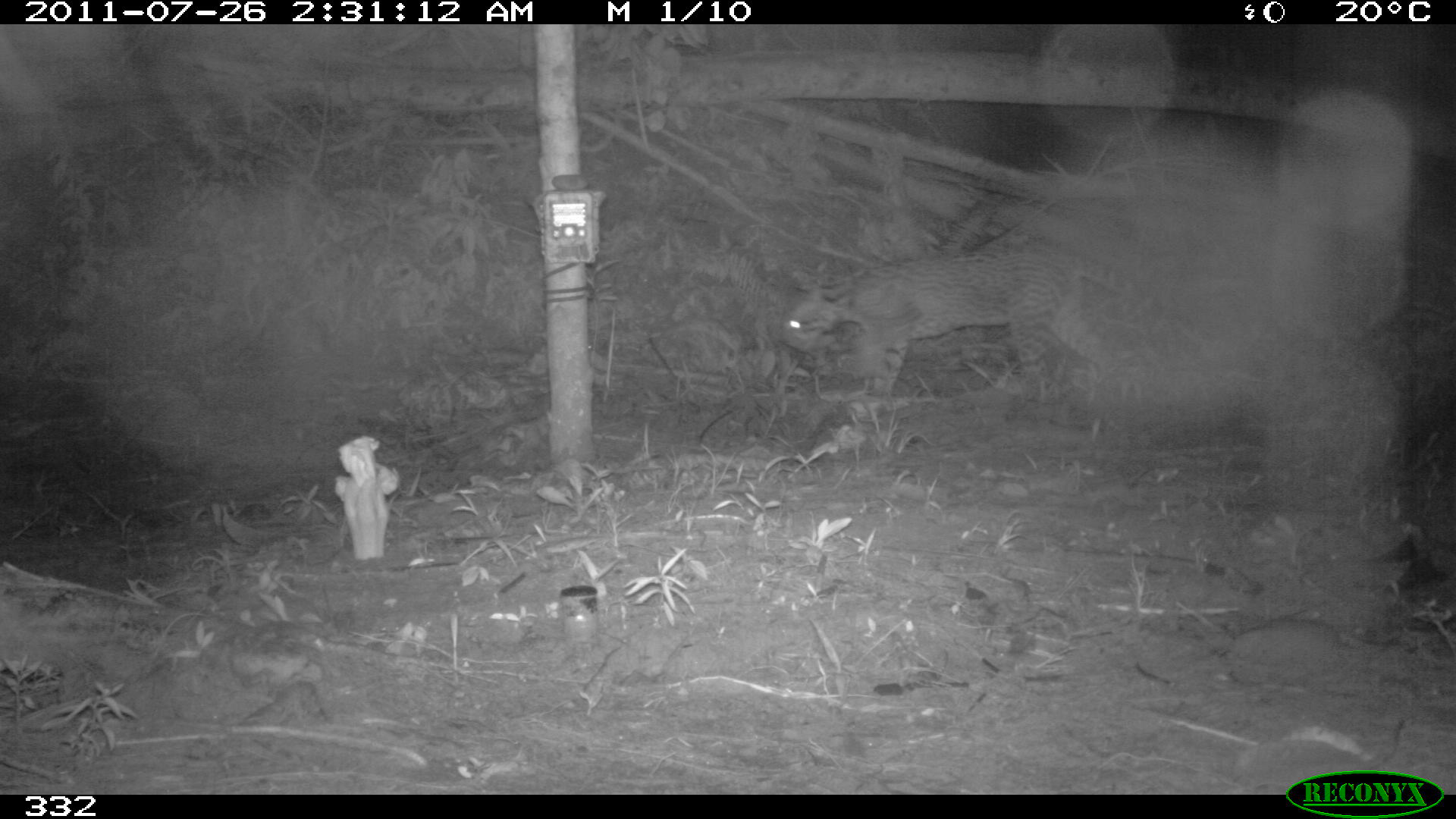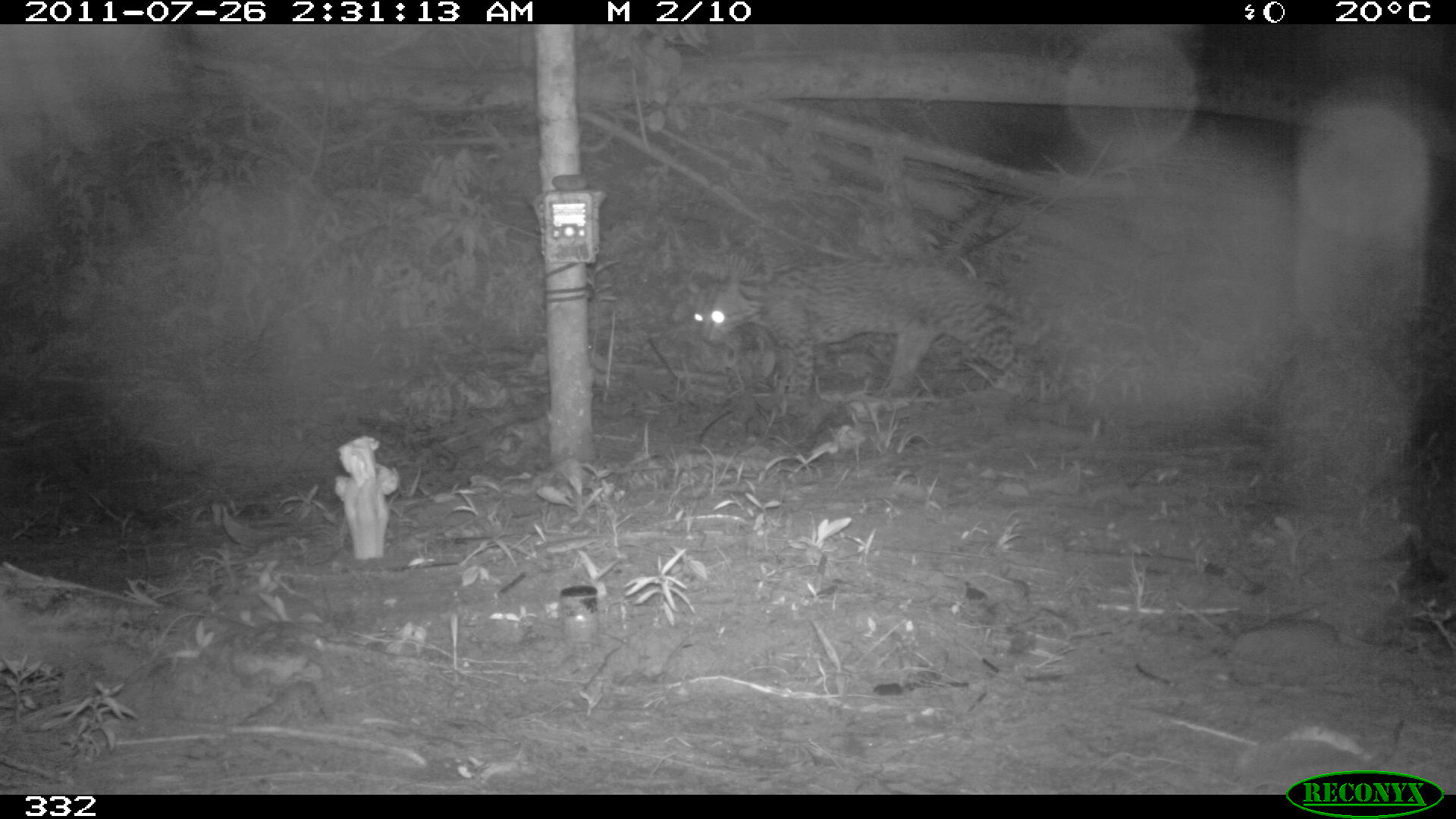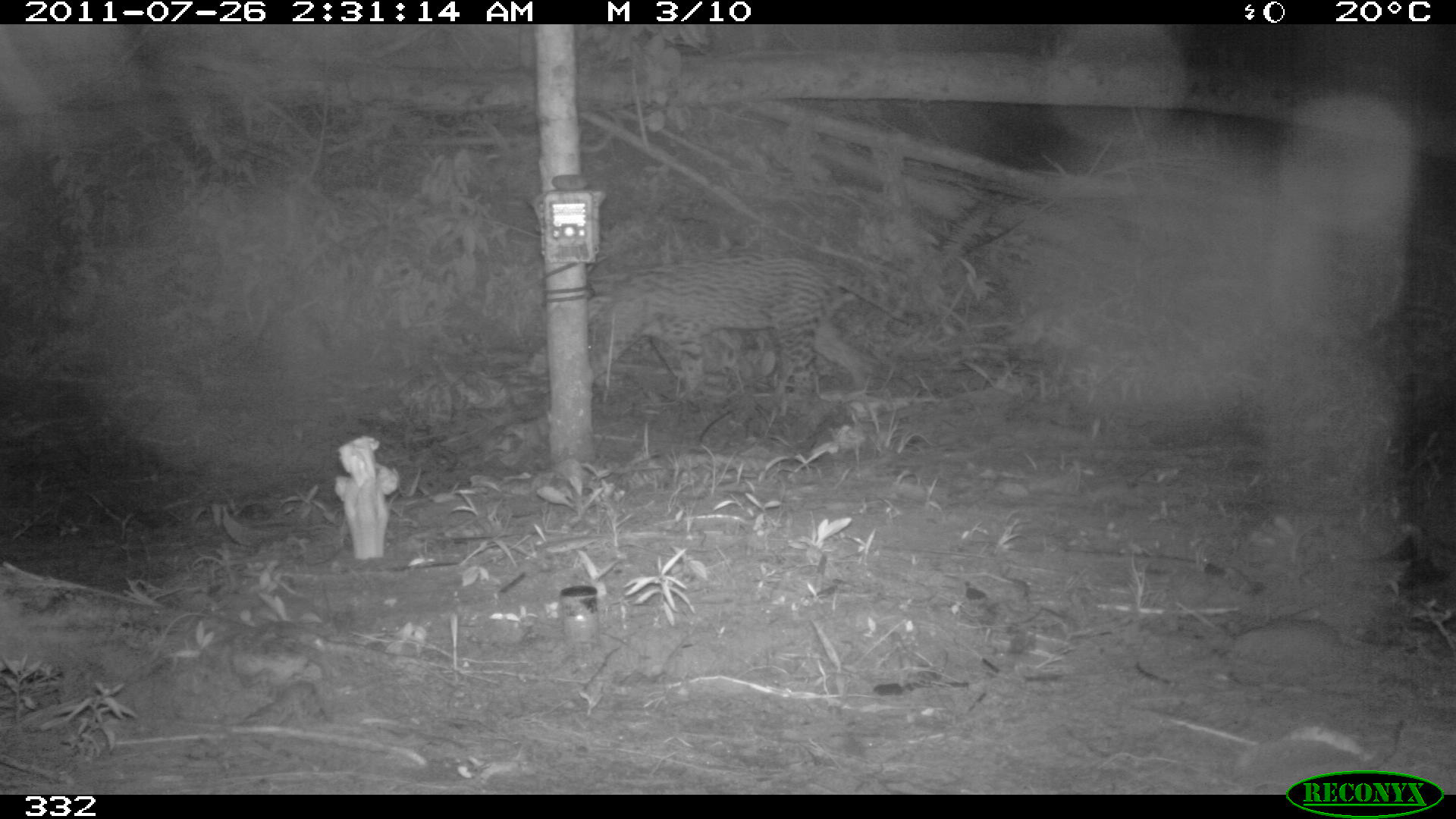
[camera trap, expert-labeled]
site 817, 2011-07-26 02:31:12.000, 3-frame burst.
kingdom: Animalia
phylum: Chordata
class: Mammalia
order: Carnivora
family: Felidae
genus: Leopardus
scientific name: Leopardus pardalis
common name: ocelot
Leopardus pardalis (ocelot).